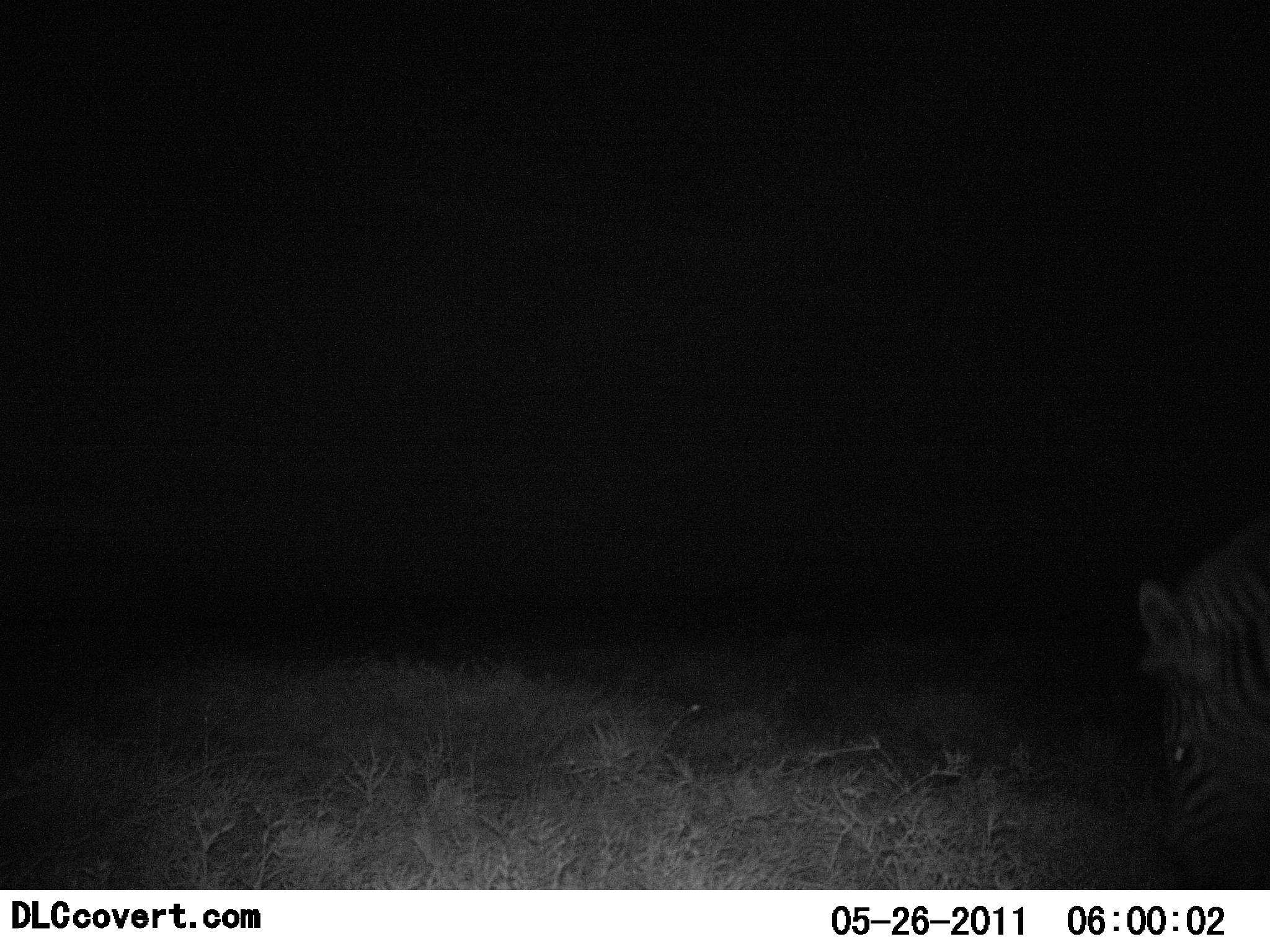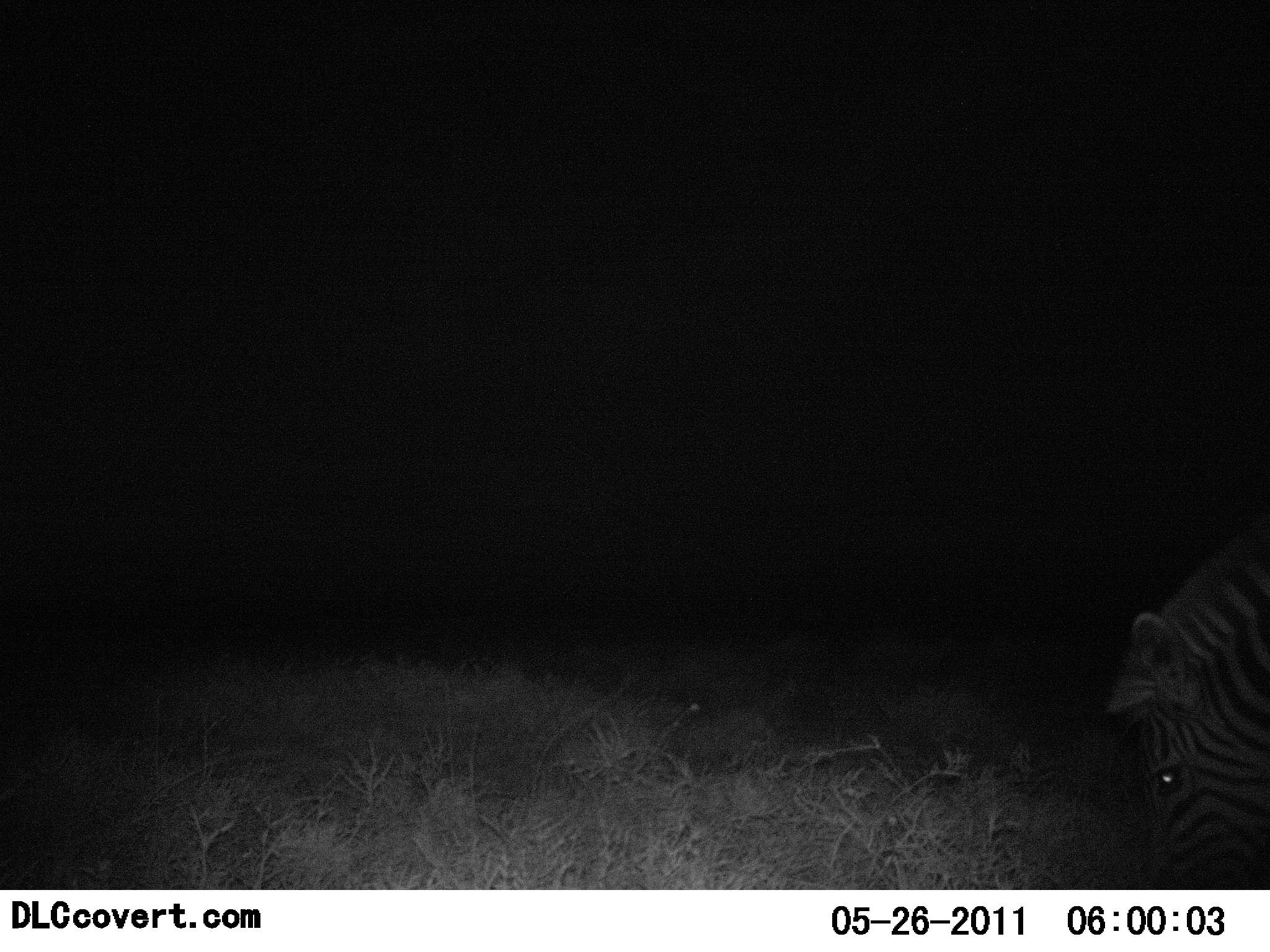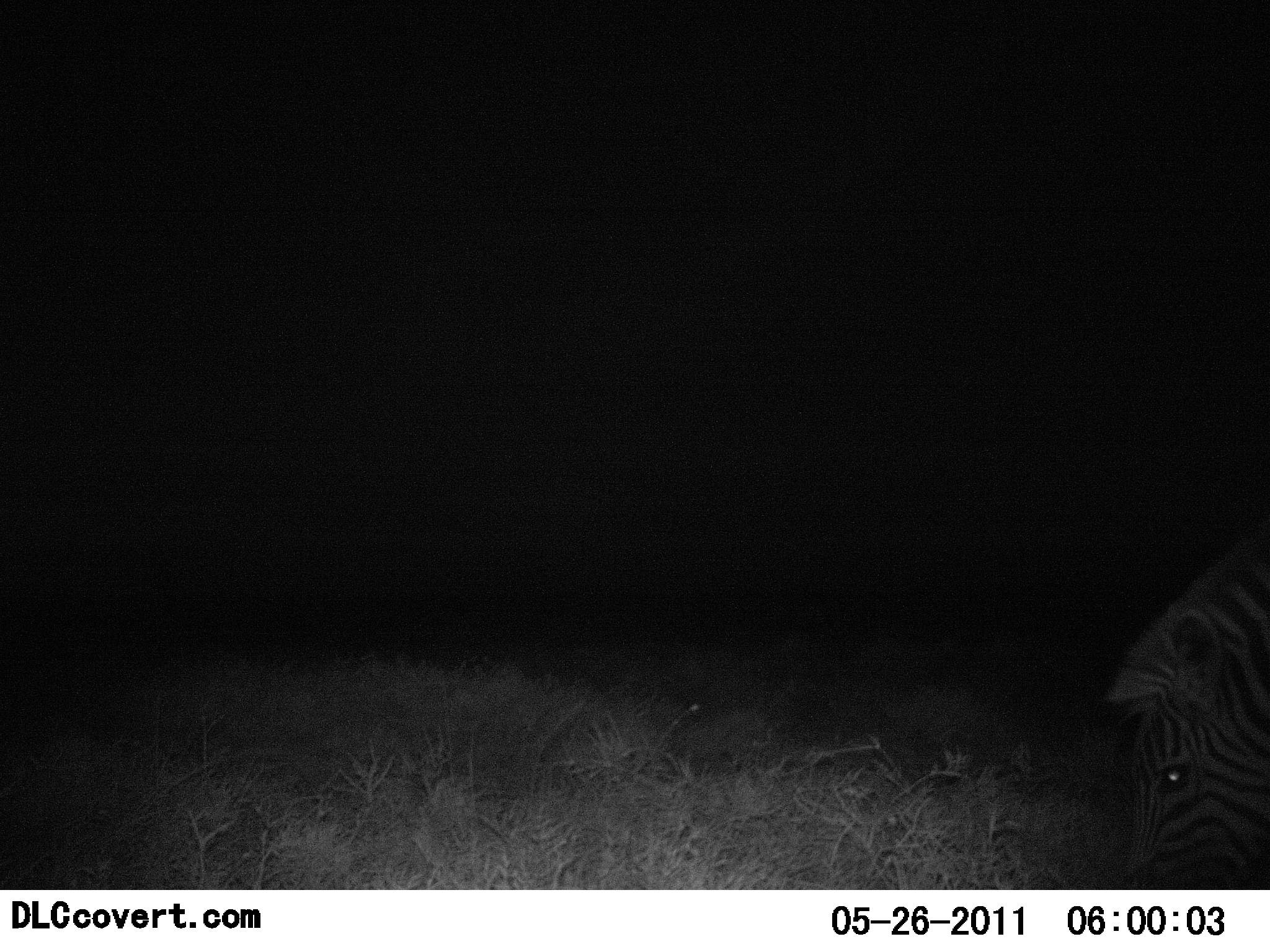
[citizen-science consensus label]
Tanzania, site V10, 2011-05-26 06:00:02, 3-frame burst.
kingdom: Animalia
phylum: Chordata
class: Mammalia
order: Perissodactyla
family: Equidae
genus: Equus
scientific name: Equus quagga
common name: plains zebra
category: zebra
Zebra (plains zebra) (Equus quagga), count 1. Behavior (volunteer vote fractions): standing 8%, resting 0%, moving 8%, interacting 0%. Young present (vote fraction): 0%. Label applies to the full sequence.